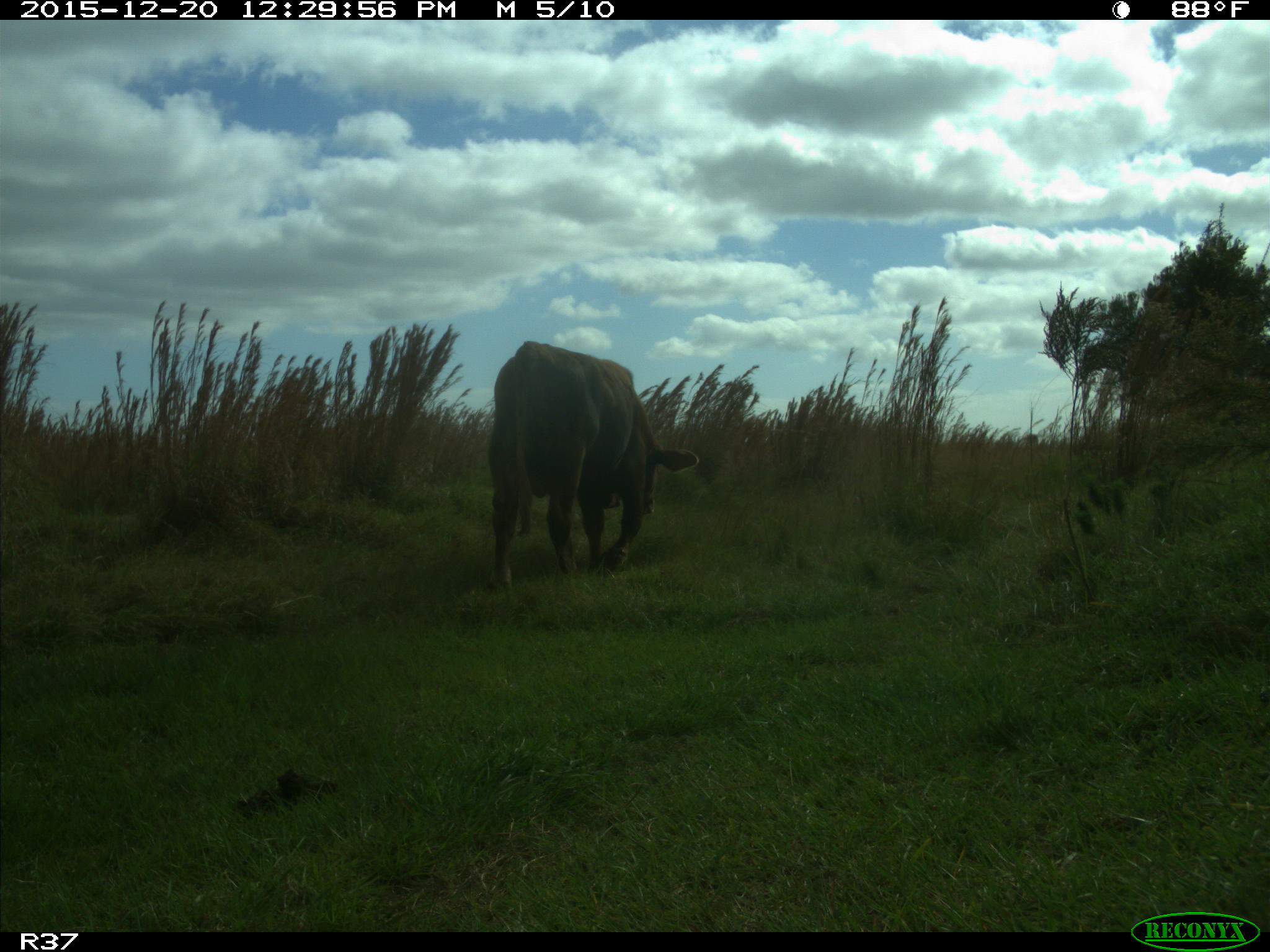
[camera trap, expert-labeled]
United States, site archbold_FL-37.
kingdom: Animalia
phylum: Chordata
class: Mammalia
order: Artiodactyla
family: Bovidae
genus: Bos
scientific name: Bos taurus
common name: domestic cow